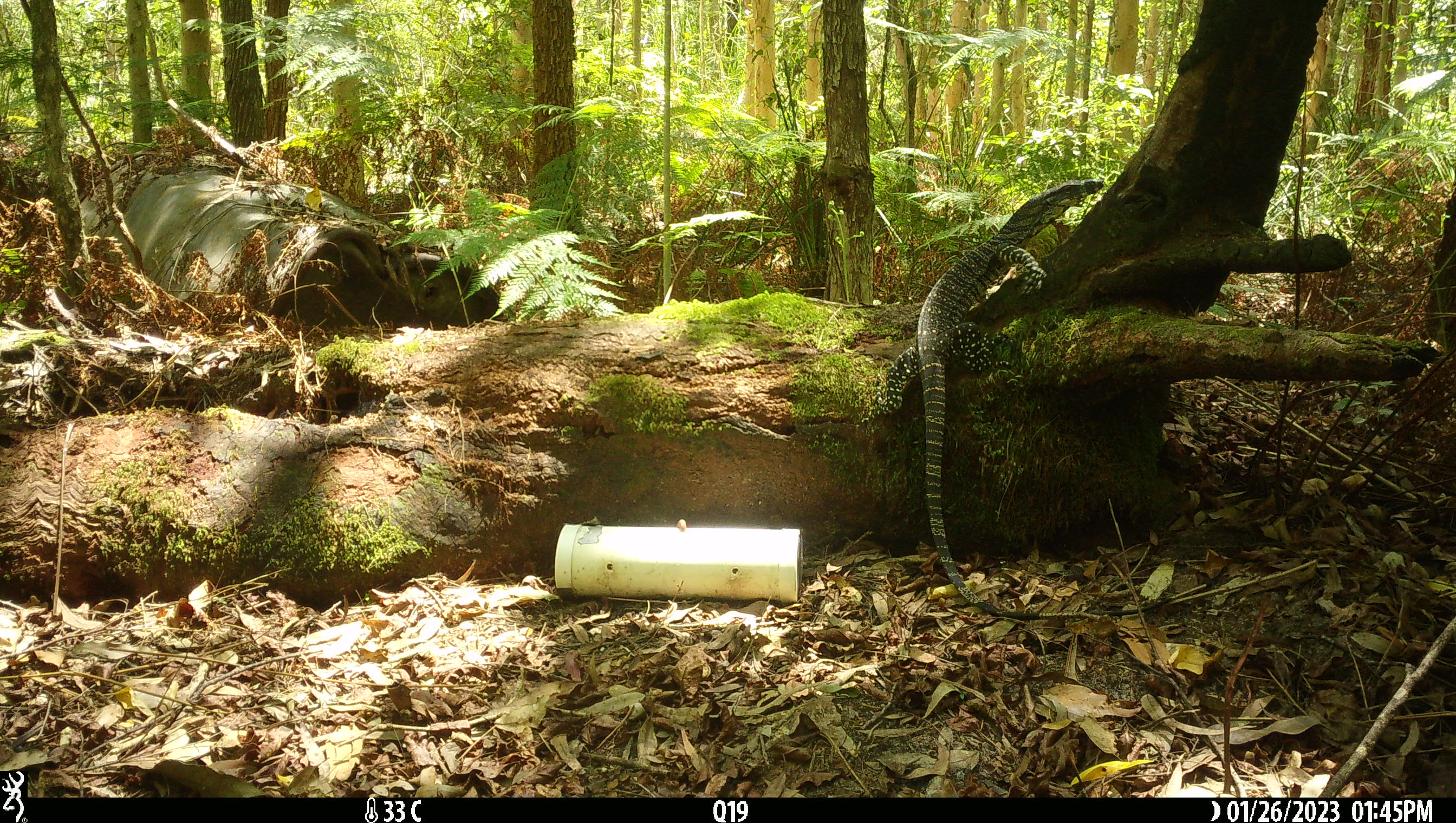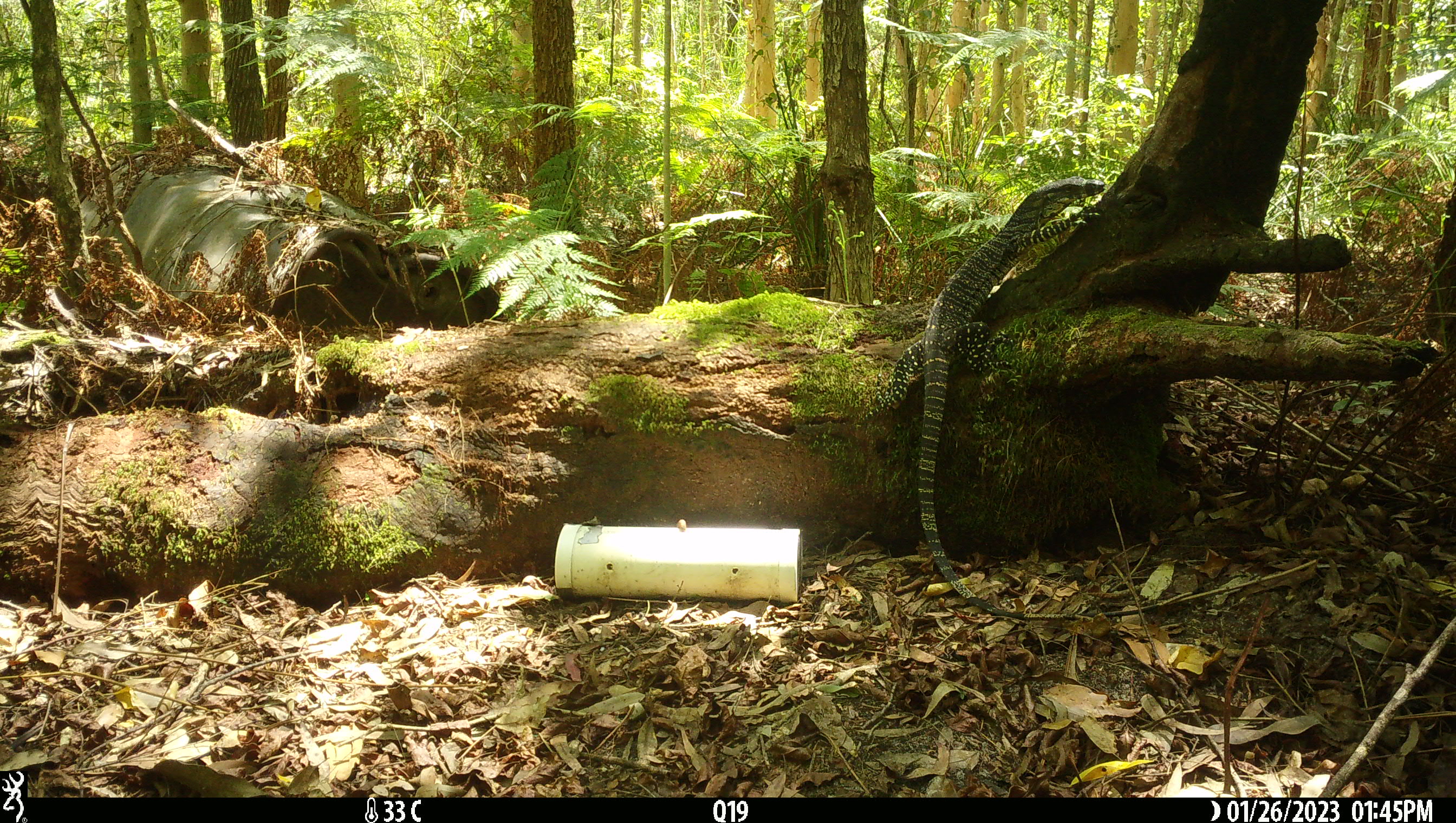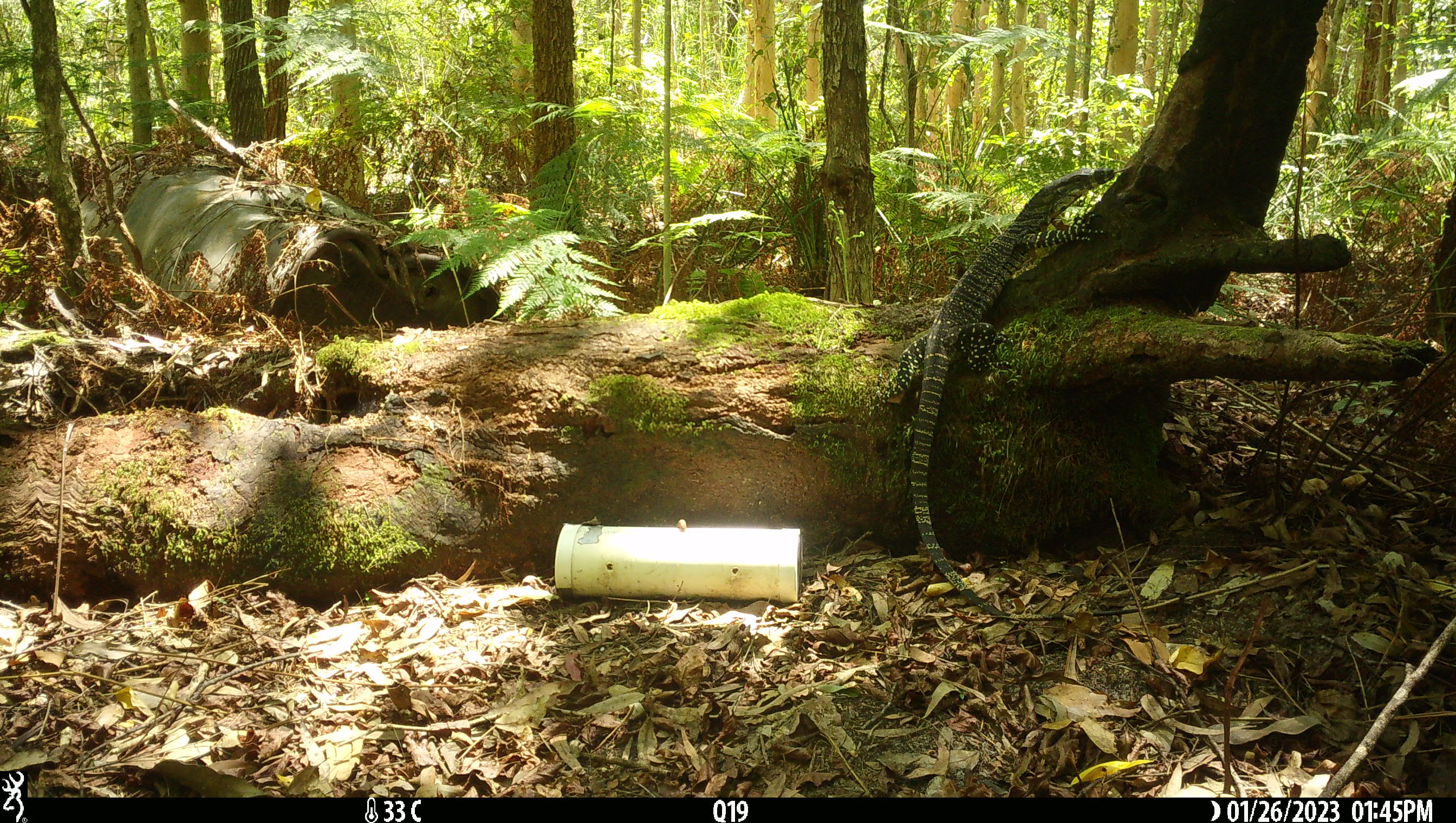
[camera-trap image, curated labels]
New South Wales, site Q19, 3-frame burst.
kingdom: Animalia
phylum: Chordata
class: Reptilia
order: Squamata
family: Varanidae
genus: Varanus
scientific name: Varanus varius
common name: lace monitor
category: goanna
Goanna (lace monitor) (Varanus varius).